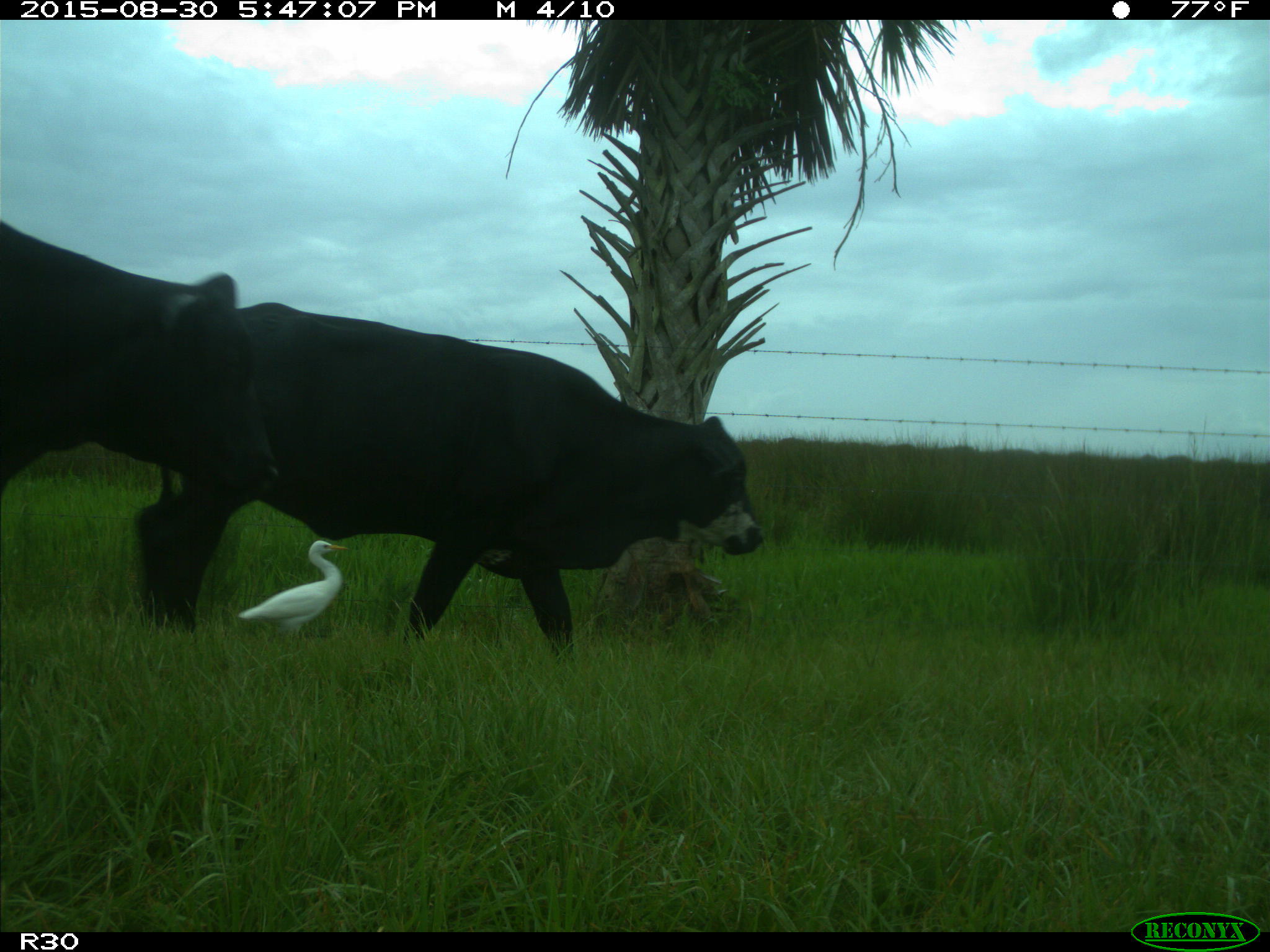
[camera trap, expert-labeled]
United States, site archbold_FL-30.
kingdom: Animalia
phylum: Chordata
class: Mammalia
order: Artiodactyla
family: Bovidae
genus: Bos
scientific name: Bos taurus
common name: domestic cow